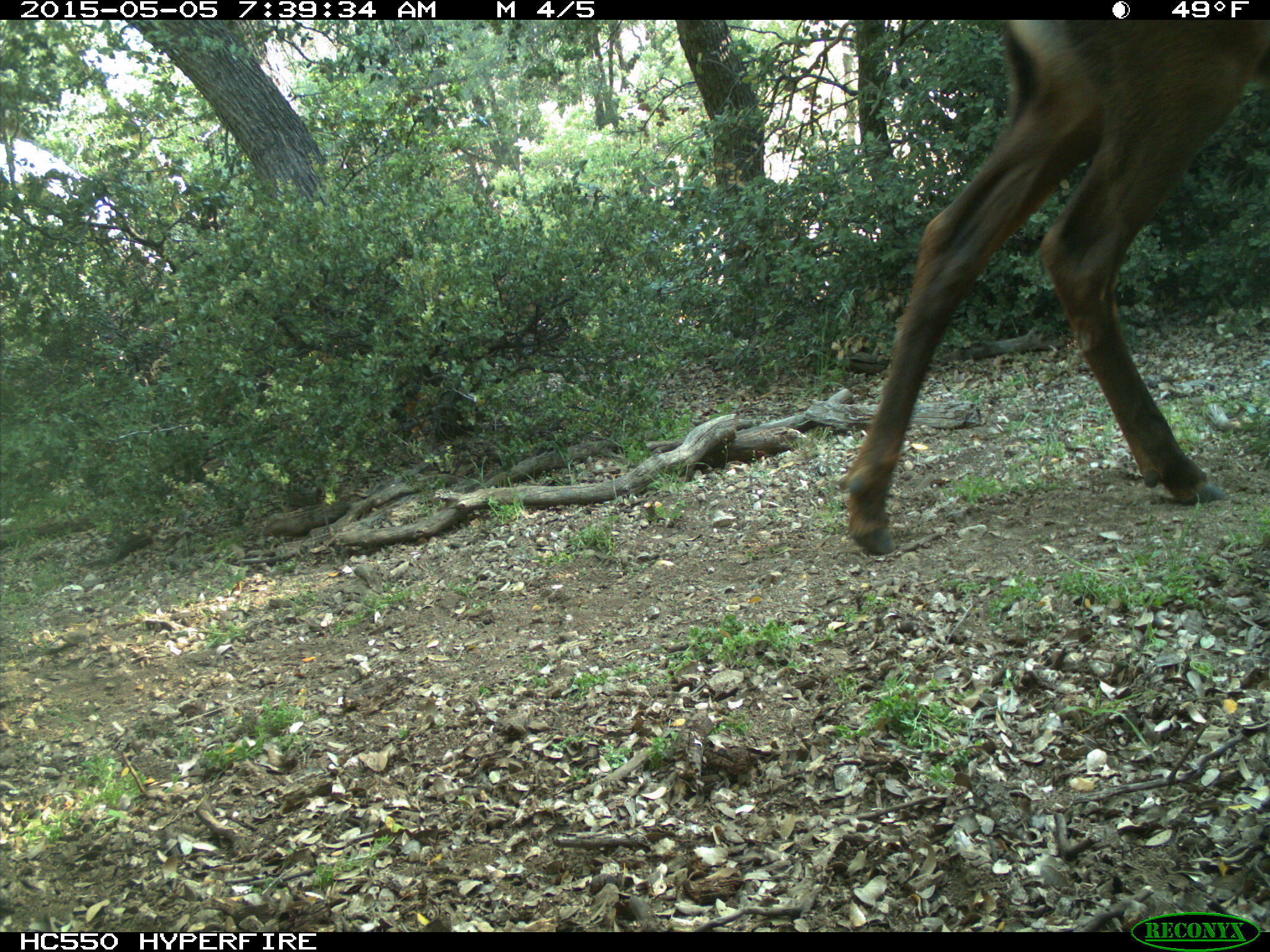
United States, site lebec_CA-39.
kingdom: Animalia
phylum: Chordata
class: Mammalia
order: Artiodactyla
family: Cervidae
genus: Cervus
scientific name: Cervus canadensis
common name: elk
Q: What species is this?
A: Cervus canadensis (elk).